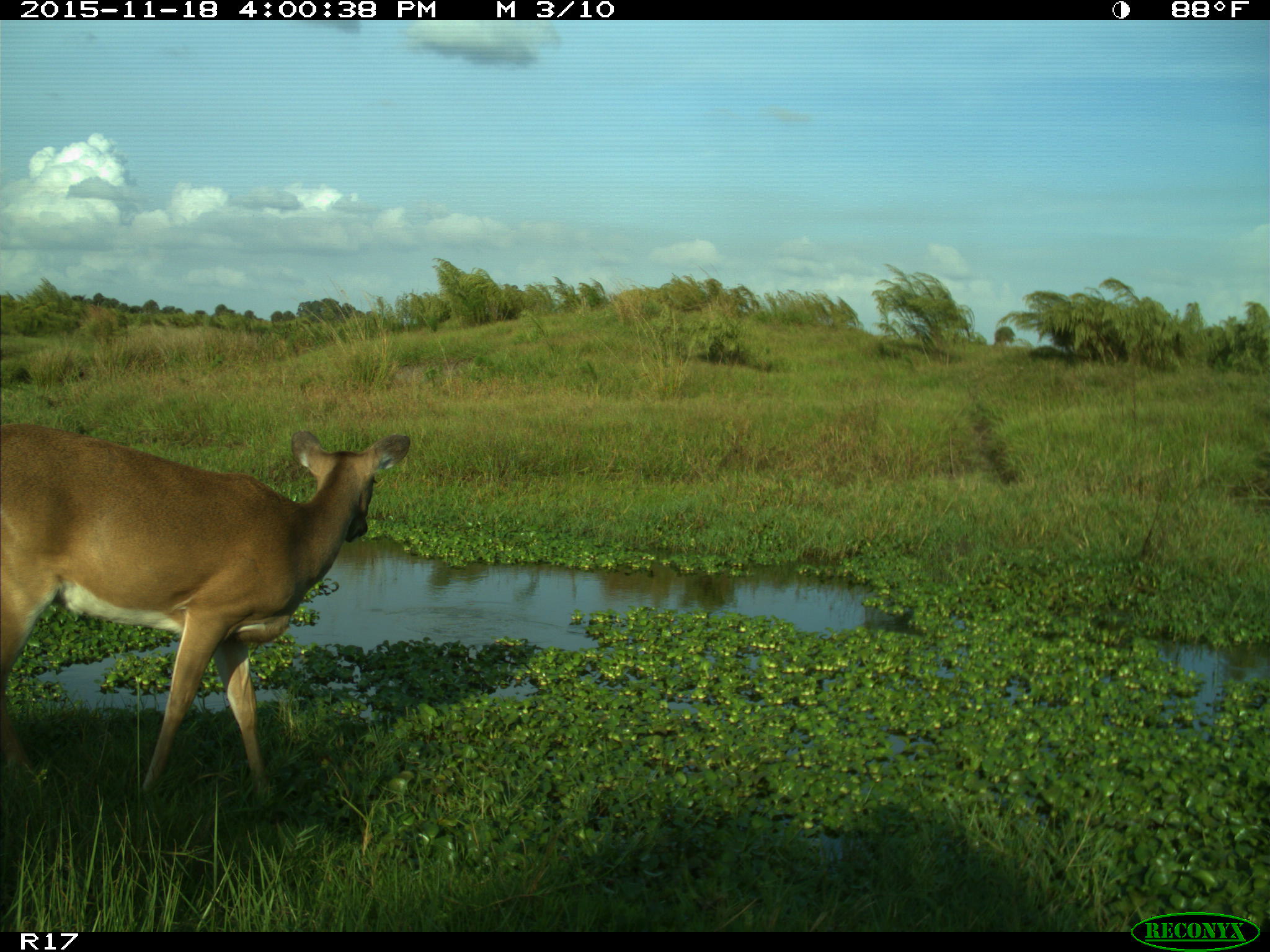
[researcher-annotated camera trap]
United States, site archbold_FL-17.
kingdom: Animalia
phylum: Chordata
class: Mammalia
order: Artiodactyla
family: Cervidae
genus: Odocoileus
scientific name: Odocoileus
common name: deer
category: unidentified deer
Unidentified deer (deer) (Odocoileus).